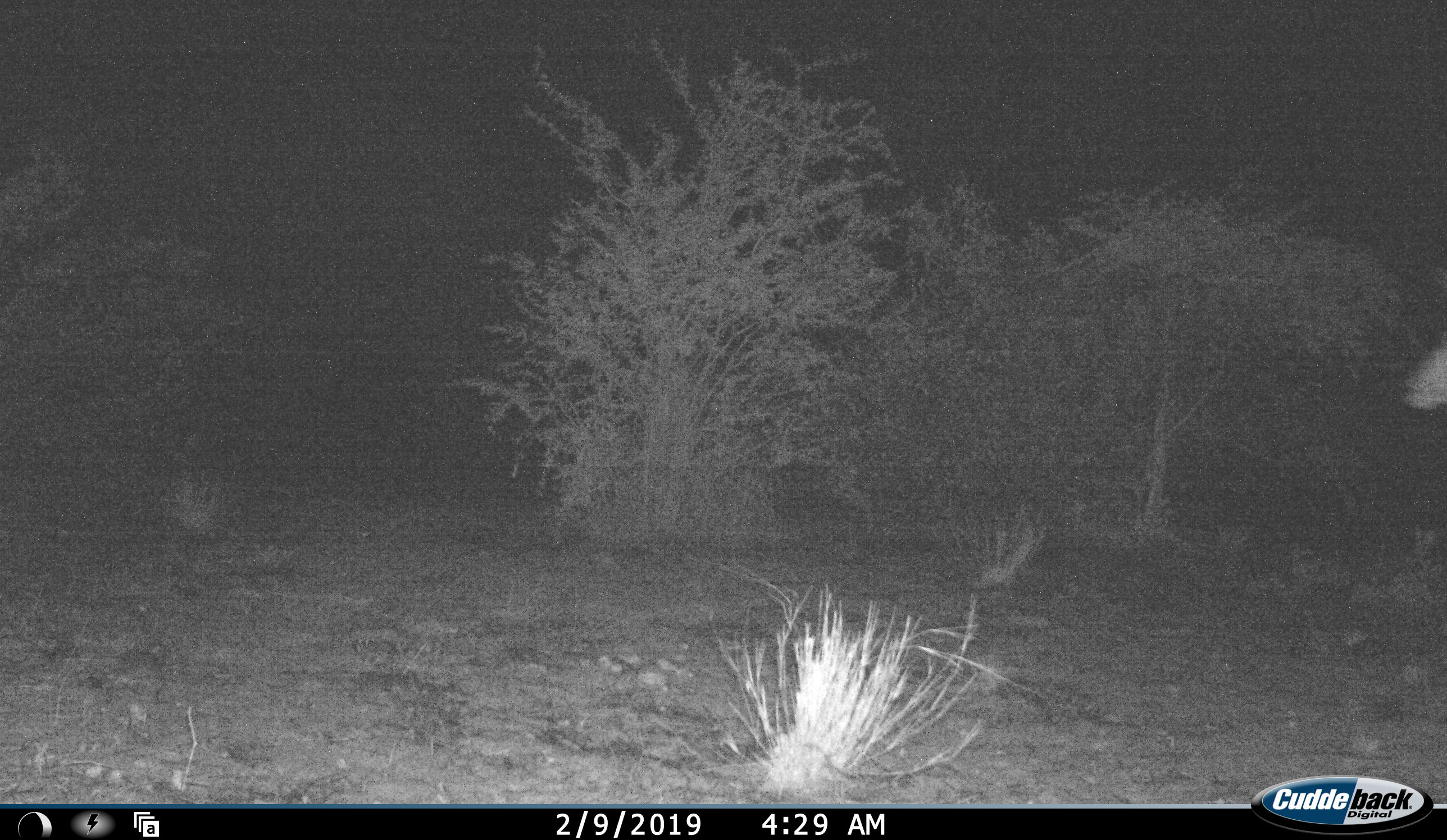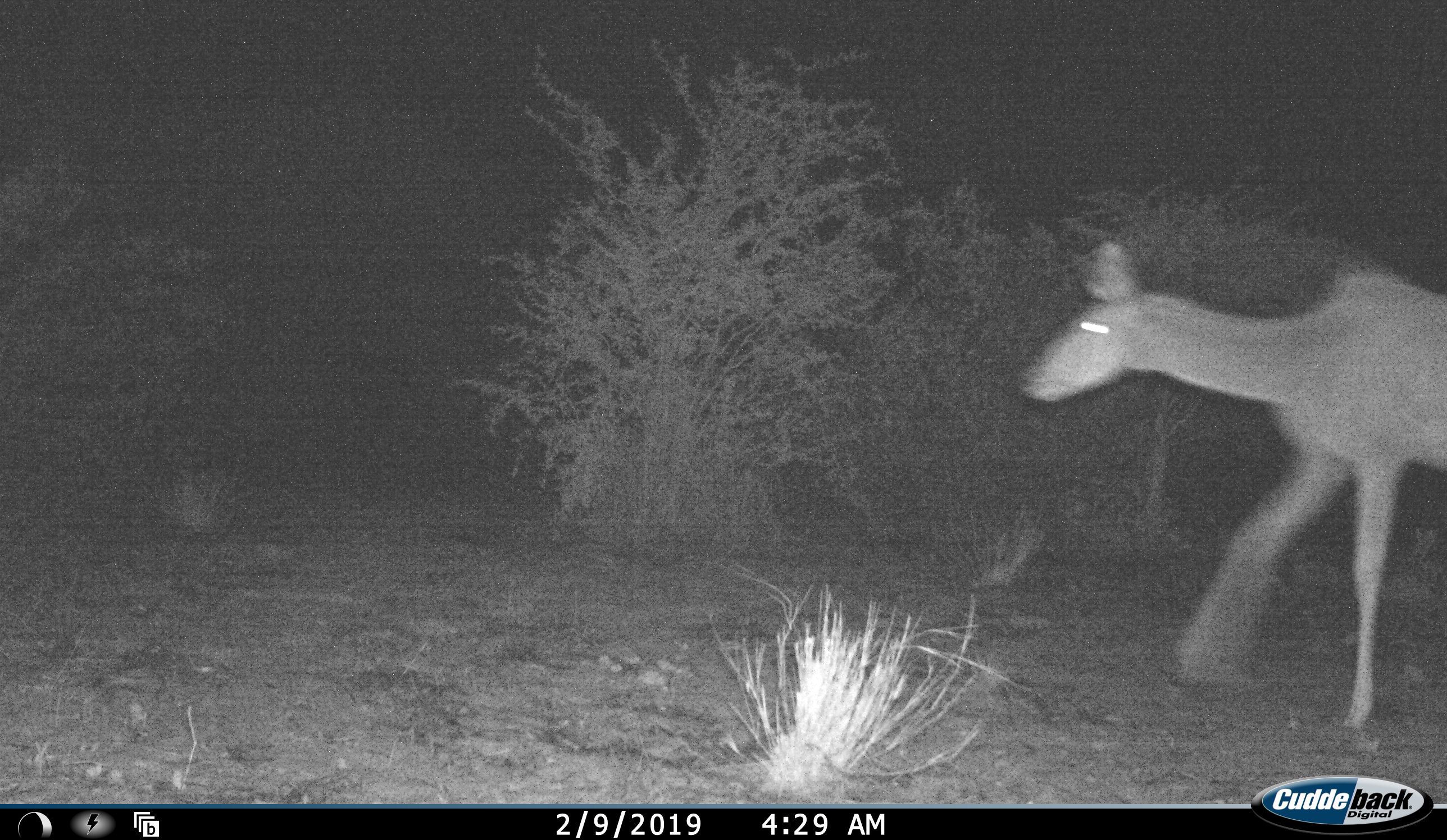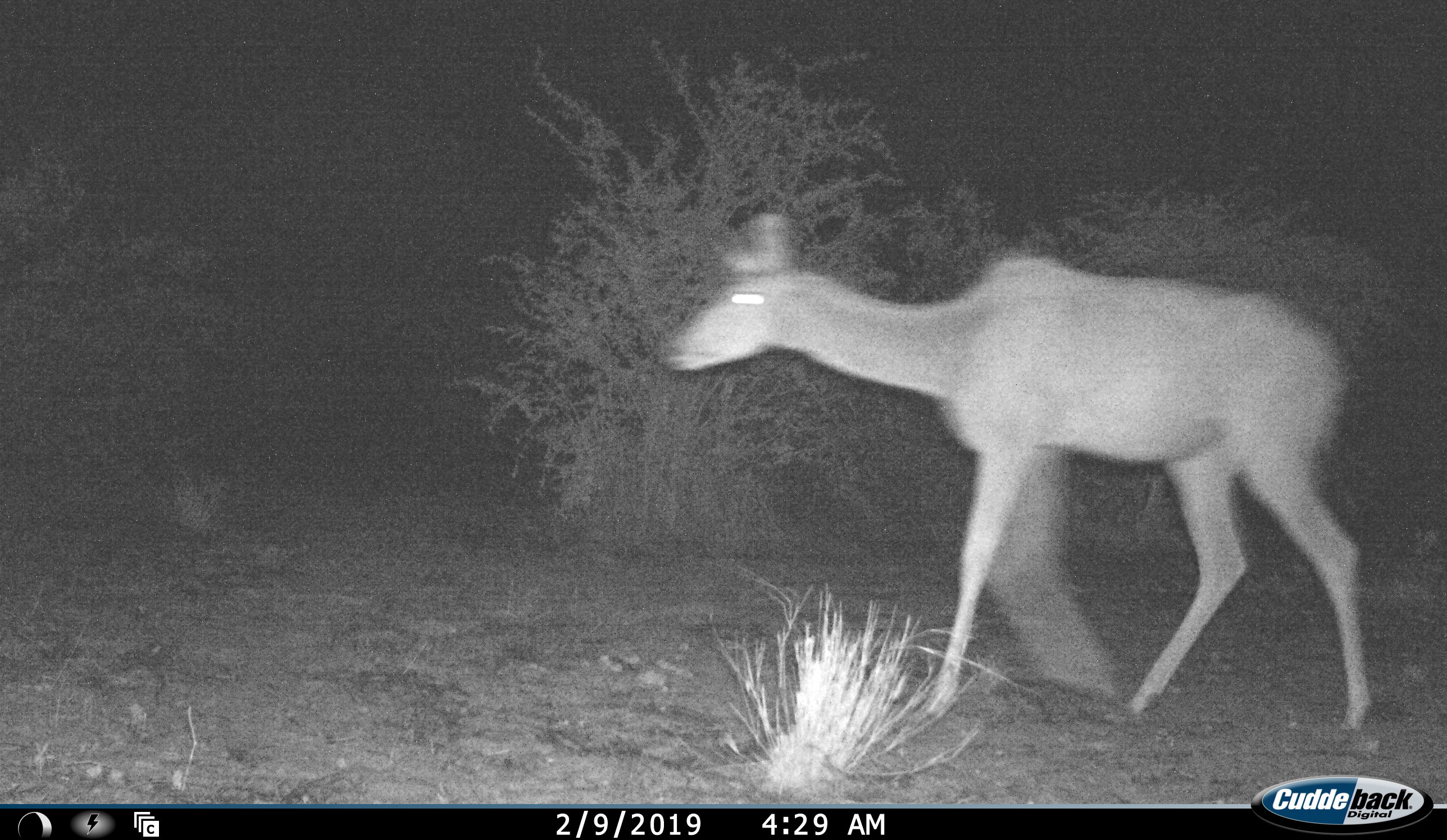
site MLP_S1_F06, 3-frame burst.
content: unidentified animal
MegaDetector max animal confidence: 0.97